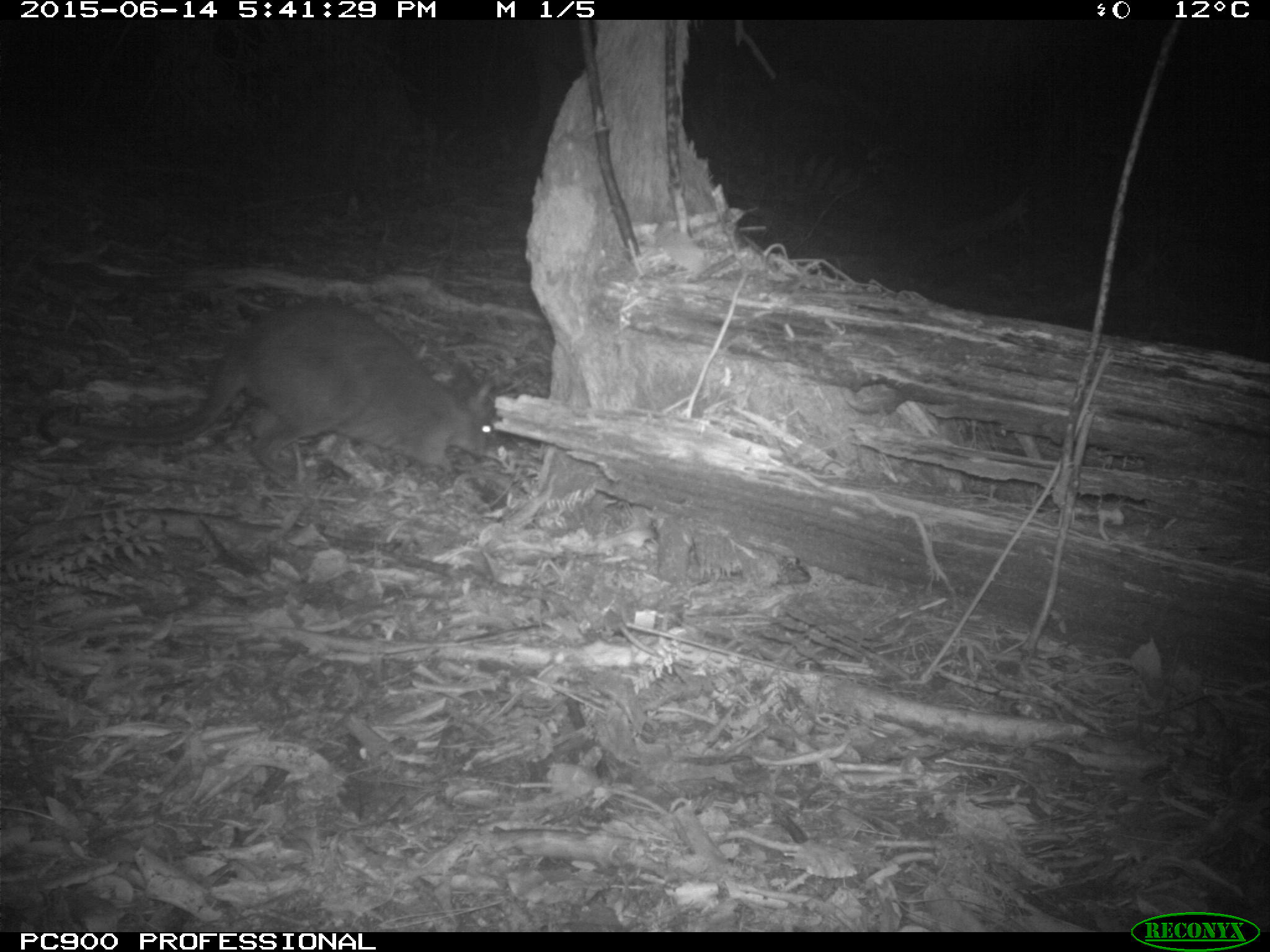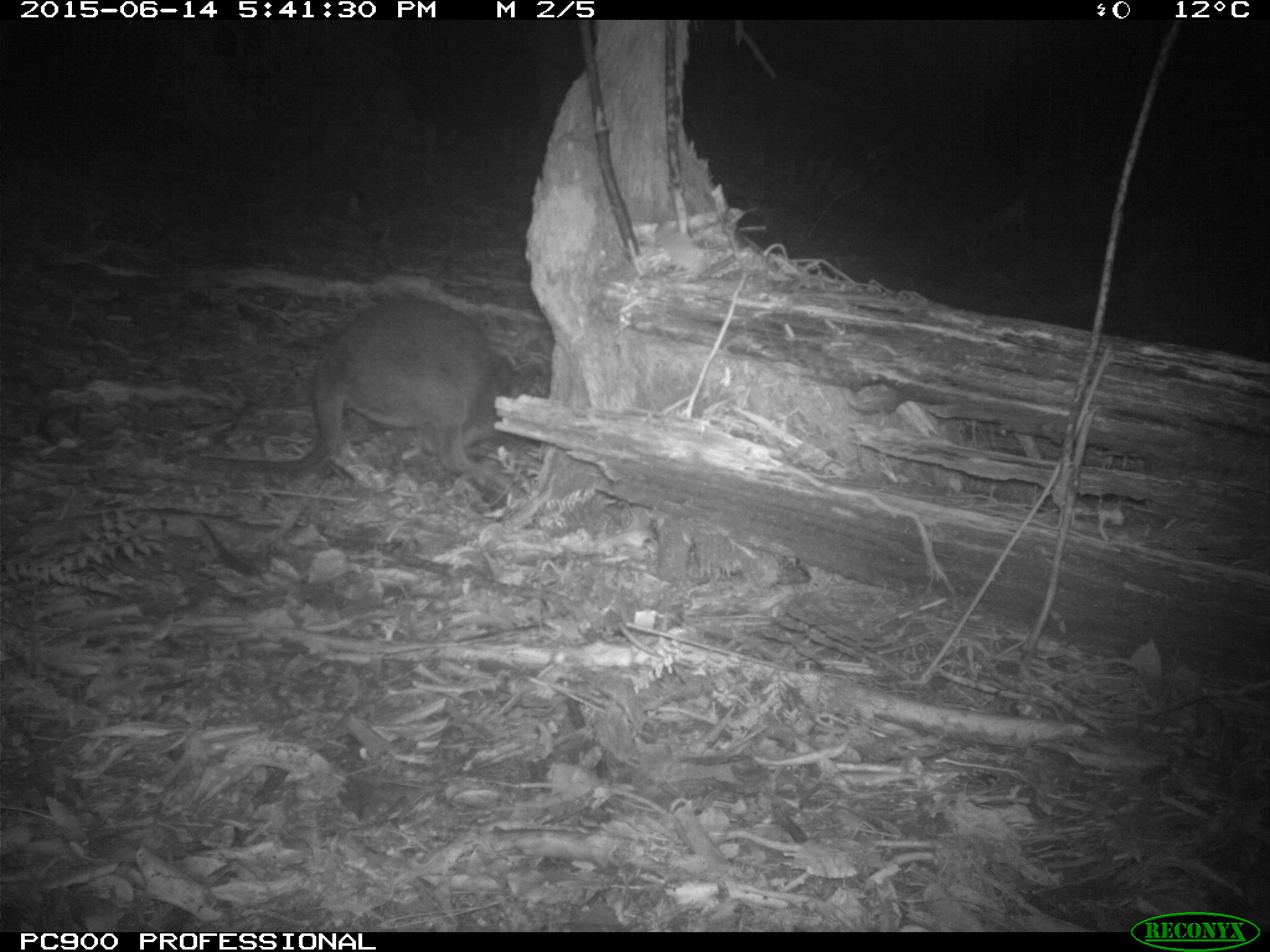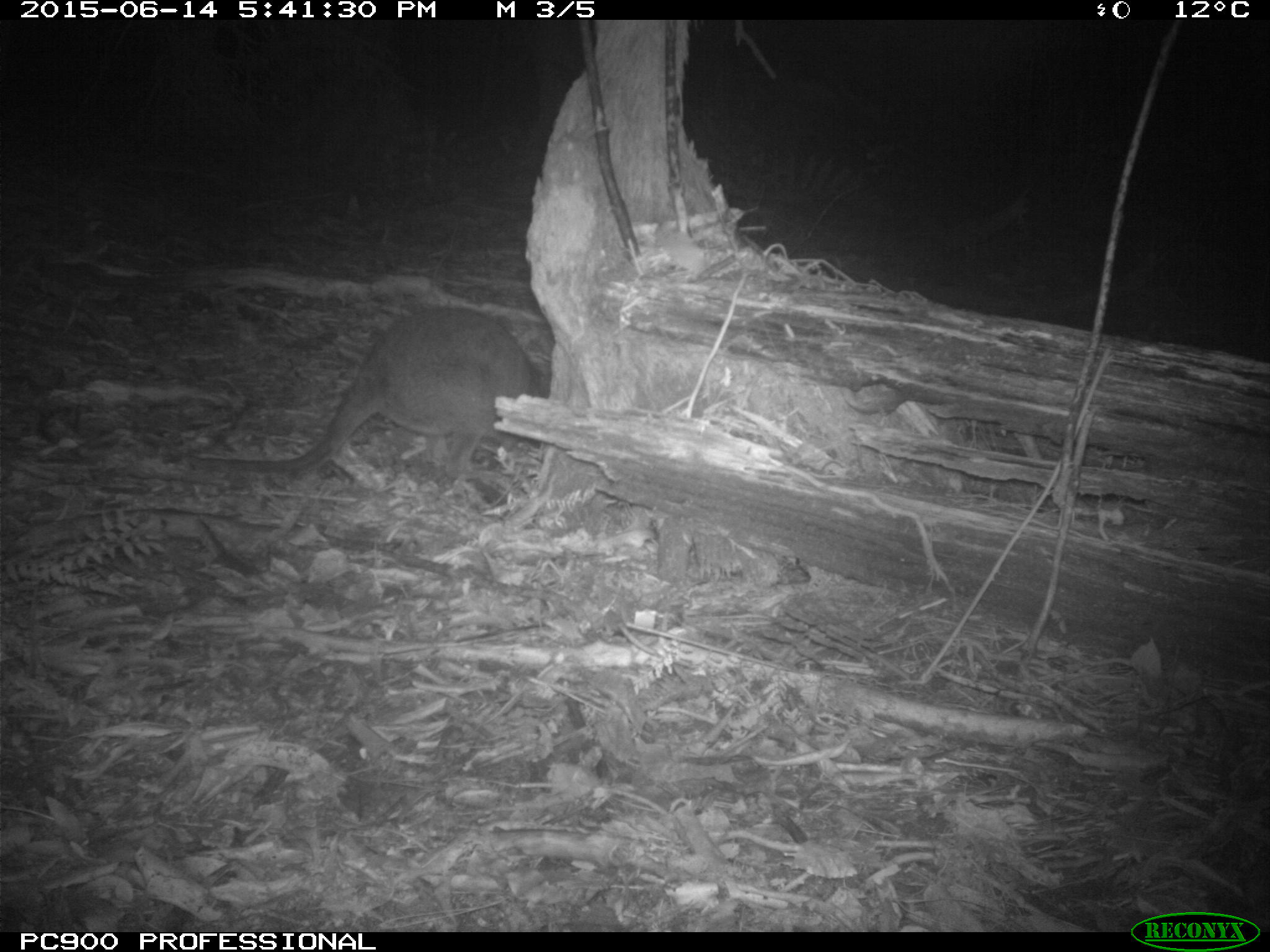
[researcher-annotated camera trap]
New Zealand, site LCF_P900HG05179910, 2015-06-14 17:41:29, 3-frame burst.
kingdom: Animalia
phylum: Chordata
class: Mammalia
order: Diprotodontia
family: Macropodidae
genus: Notamacropus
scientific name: Notamacropus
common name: wallaby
Wallaby (Notamacropus).